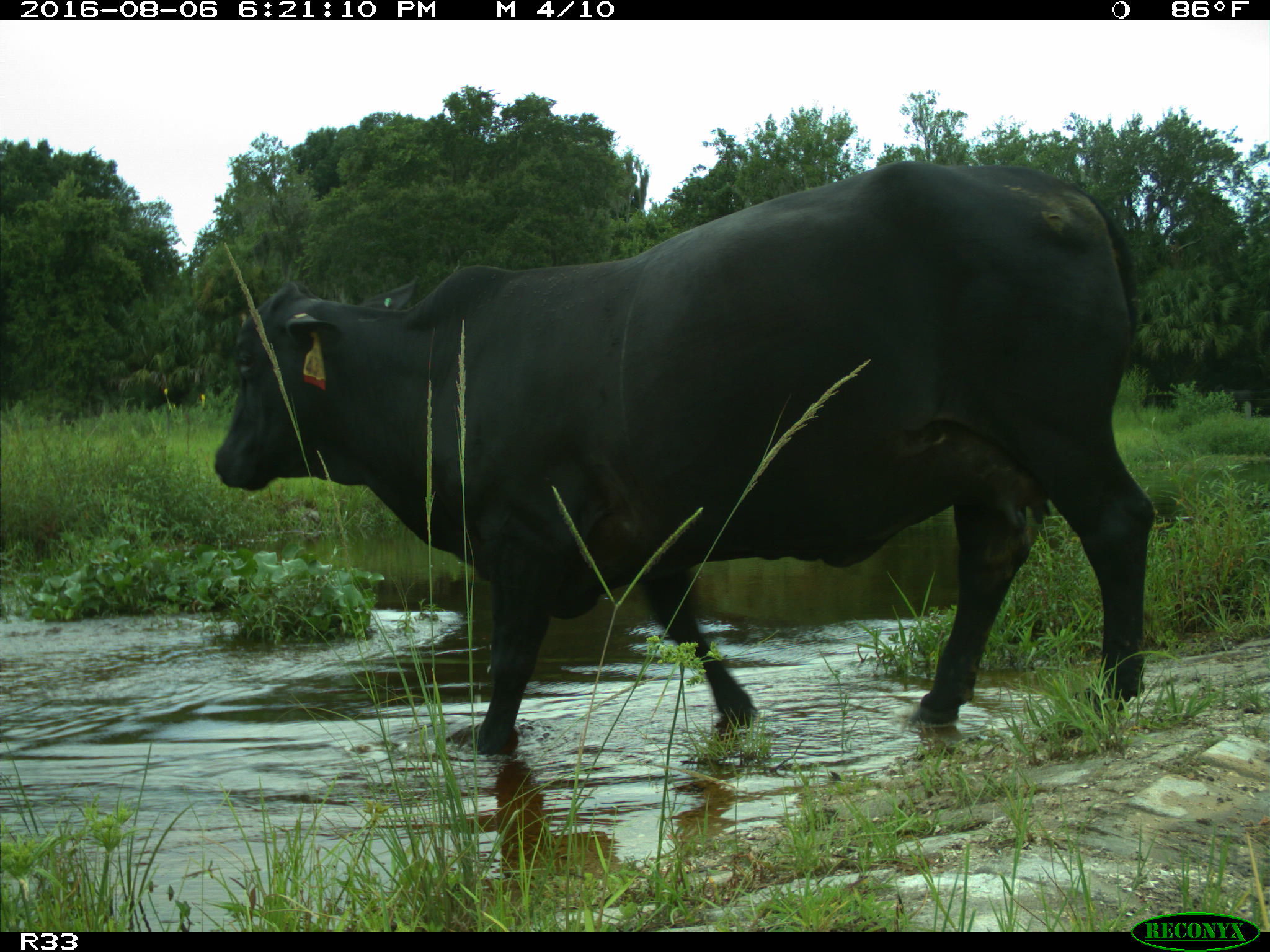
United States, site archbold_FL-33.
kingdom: Animalia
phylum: Chordata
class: Mammalia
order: Artiodactyla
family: Bovidae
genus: Bos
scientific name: Bos taurus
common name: domestic cow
Bos taurus (domestic cow).